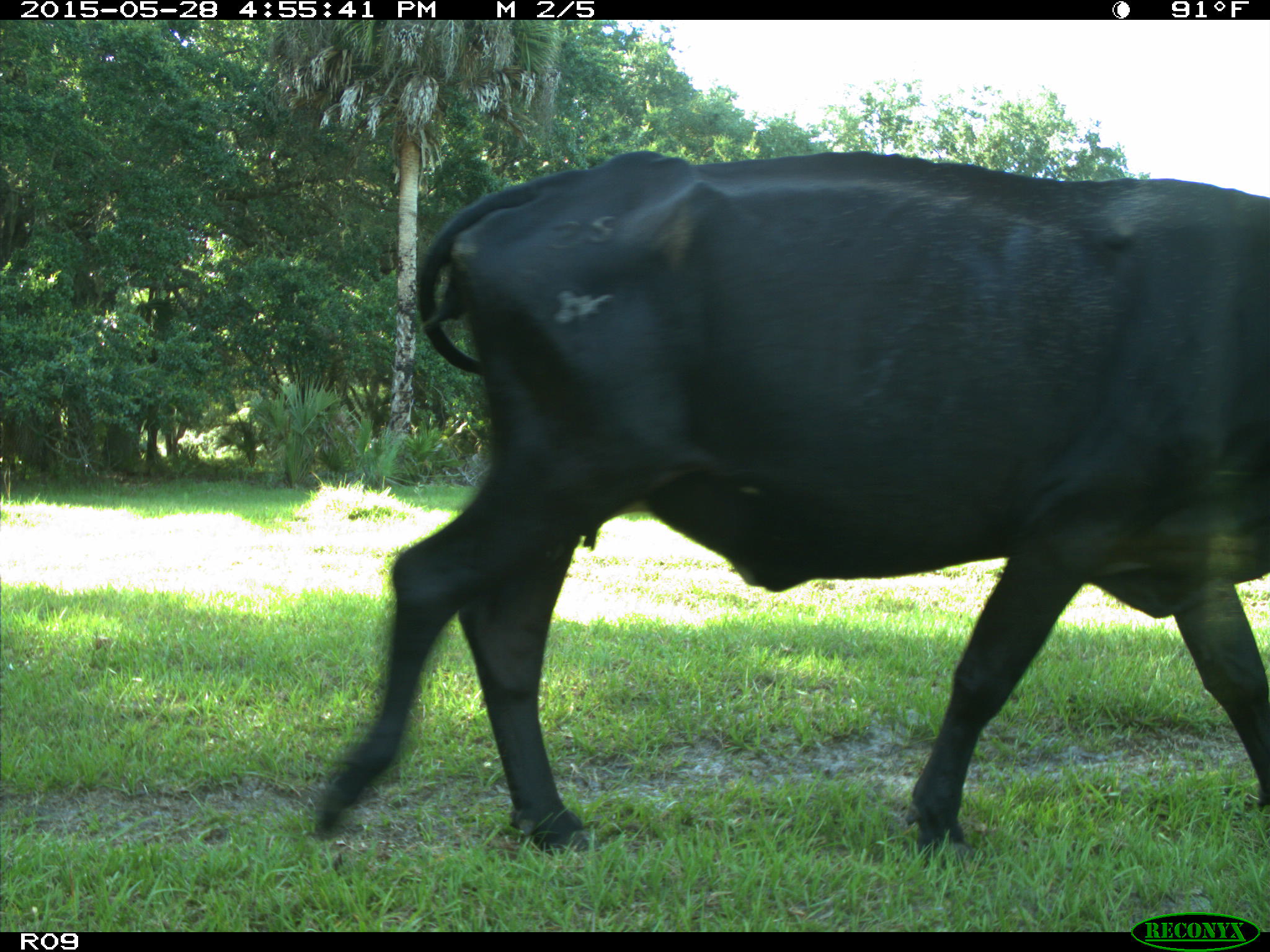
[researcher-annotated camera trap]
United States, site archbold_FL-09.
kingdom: Animalia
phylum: Chordata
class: Mammalia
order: Artiodactyla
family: Bovidae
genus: Bos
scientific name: Bos taurus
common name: domestic cow